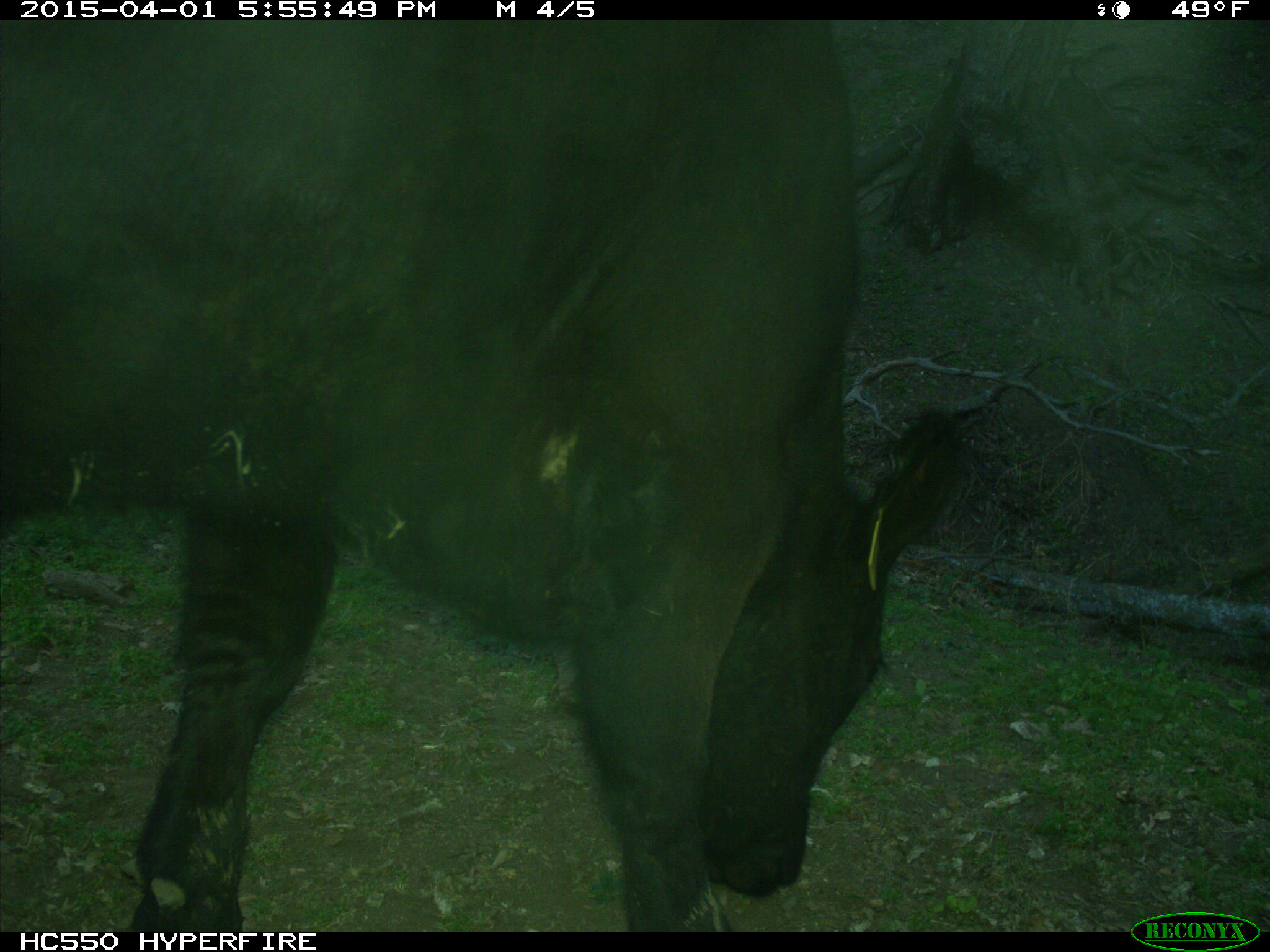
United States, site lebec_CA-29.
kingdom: Animalia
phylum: Chordata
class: Mammalia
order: Artiodactyla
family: Bovidae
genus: Bos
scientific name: Bos taurus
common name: domestic cow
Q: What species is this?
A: Bos taurus (domestic cow).